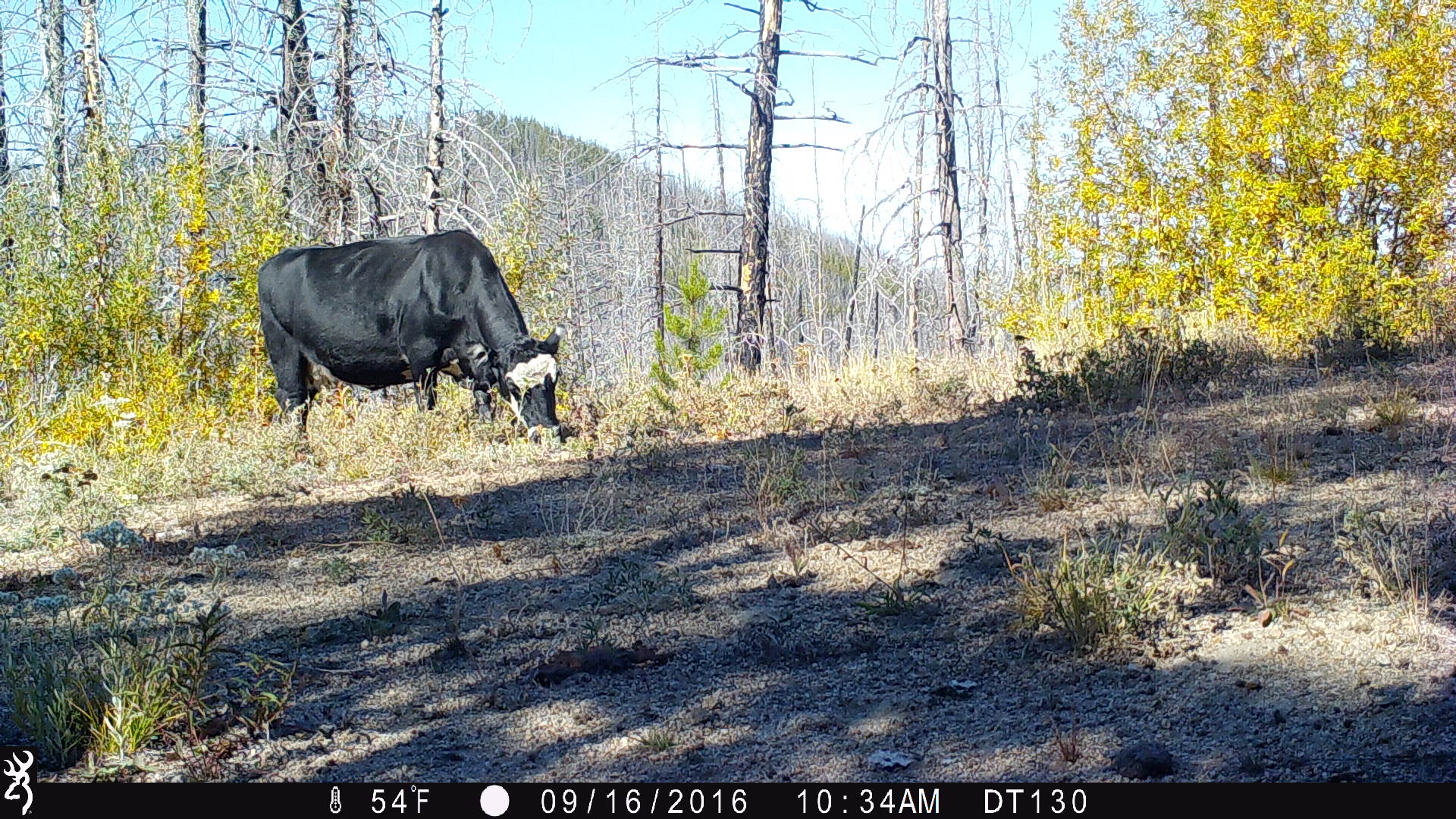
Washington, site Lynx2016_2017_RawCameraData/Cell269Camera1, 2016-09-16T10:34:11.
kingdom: Animalia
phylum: Chordata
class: Mammalia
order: Artiodactyla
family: Bovidae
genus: Bos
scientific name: Bos taurus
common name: domestic cattle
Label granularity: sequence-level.